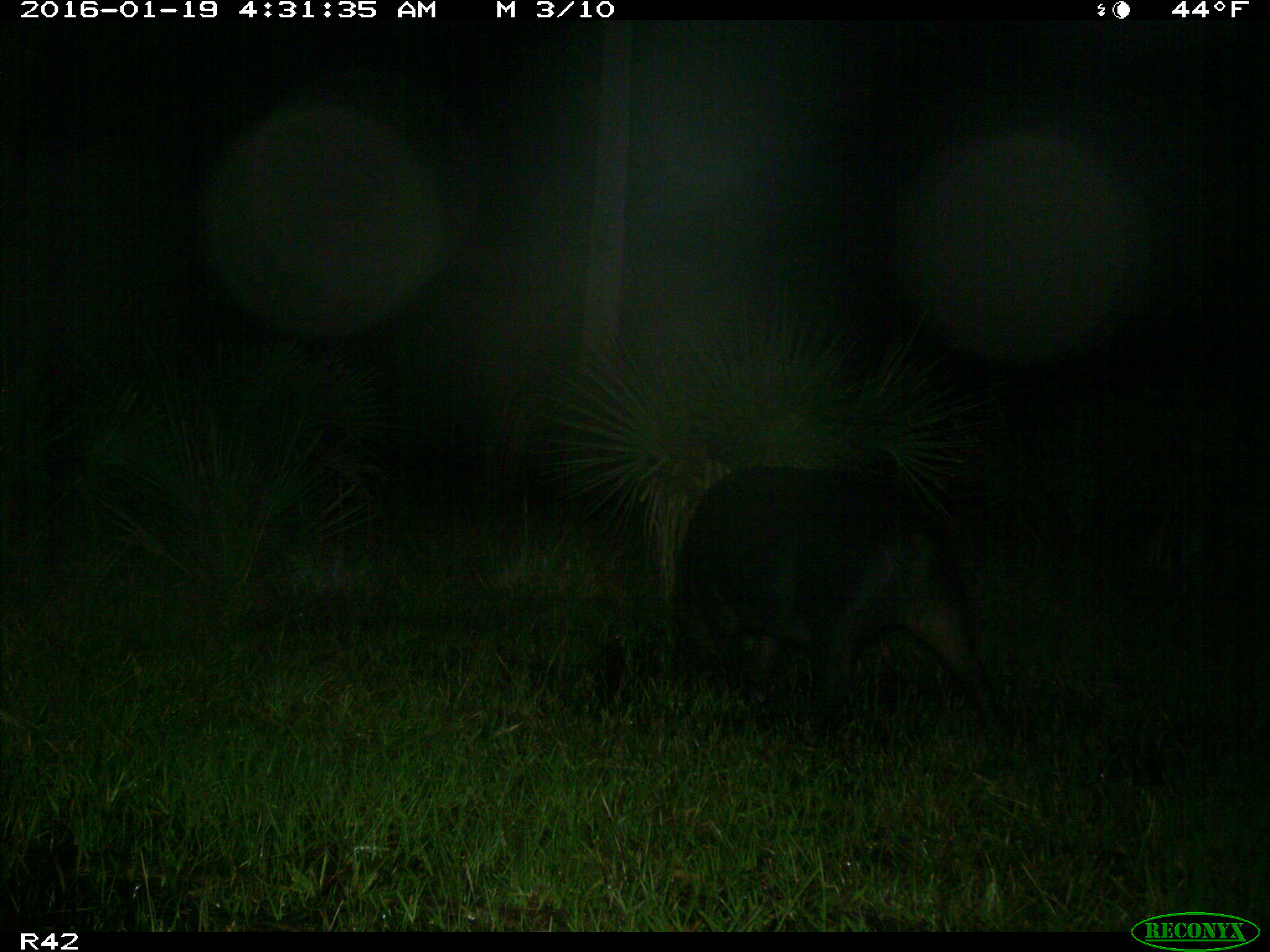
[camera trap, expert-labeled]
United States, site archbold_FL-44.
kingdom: Animalia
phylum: Chordata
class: Mammalia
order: Artiodactyla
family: Suidae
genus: Sus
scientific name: Sus scrofa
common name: wild boar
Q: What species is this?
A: Sus scrofa (wild boar).